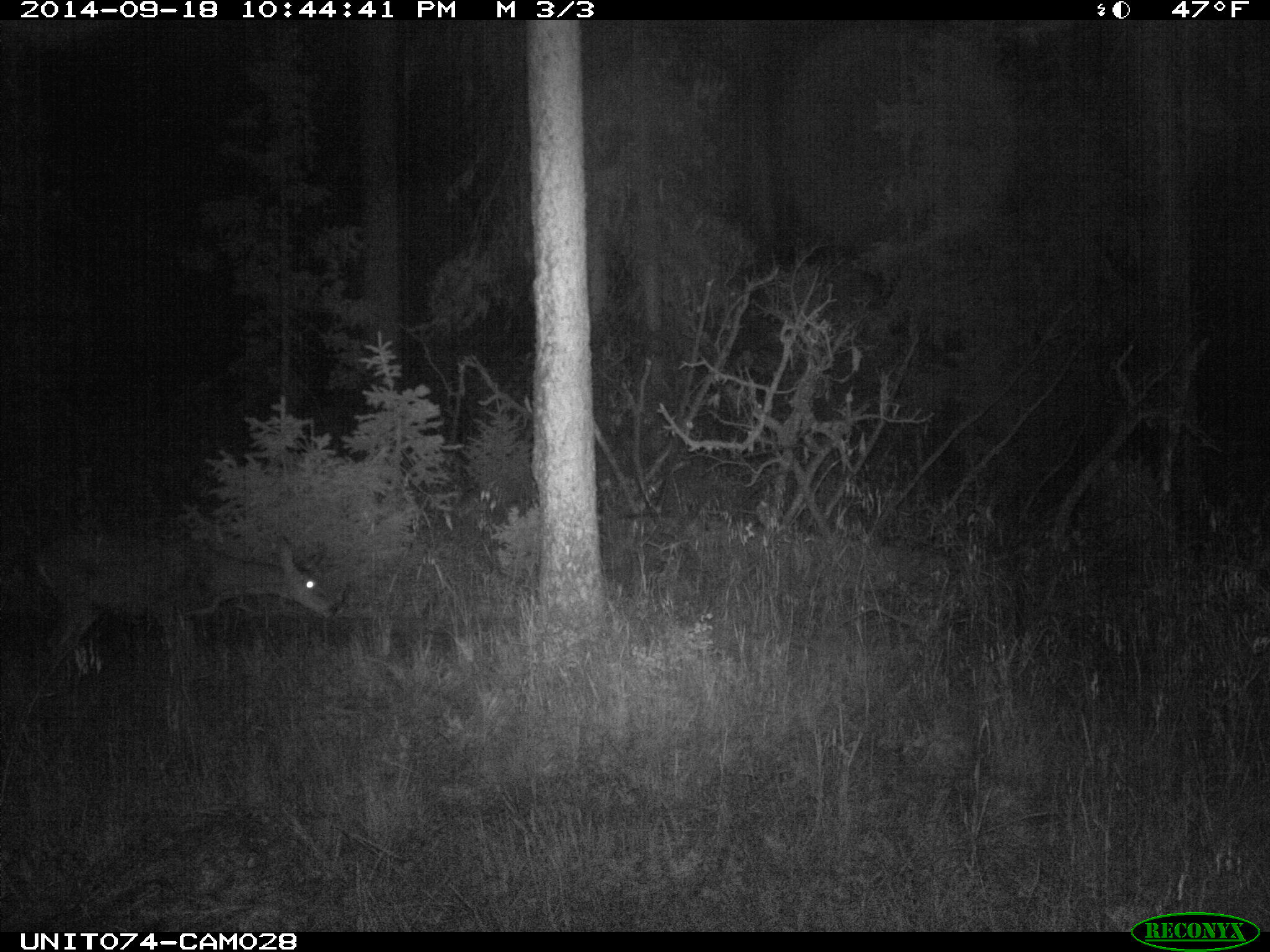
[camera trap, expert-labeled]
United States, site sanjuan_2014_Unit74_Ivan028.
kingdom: Animalia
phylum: Chordata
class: Mammalia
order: Artiodactyla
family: Cervidae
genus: Odocoileus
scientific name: Odocoileus hemionus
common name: mule deer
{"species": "Odocoileus hemionus (mule deer)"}